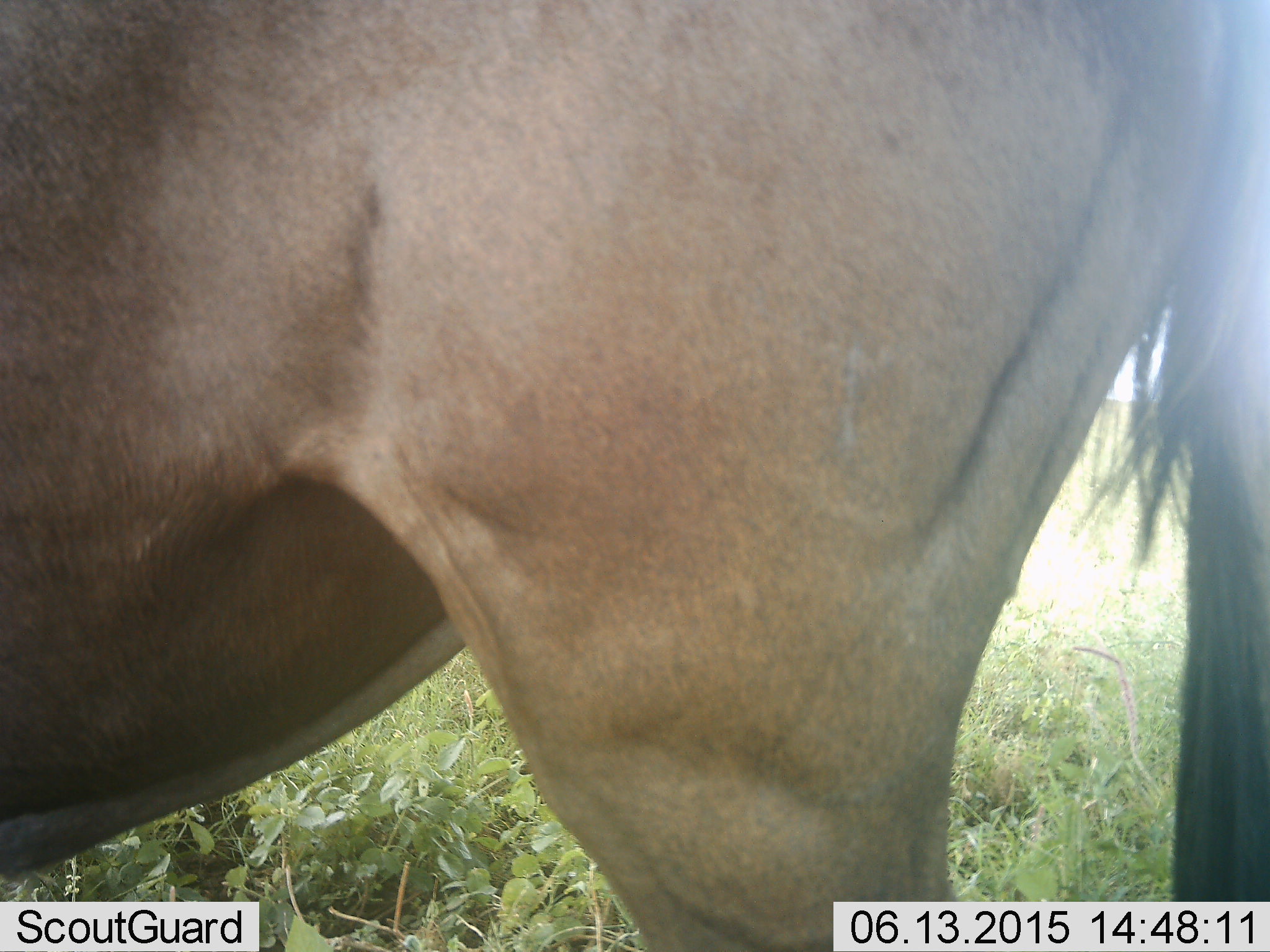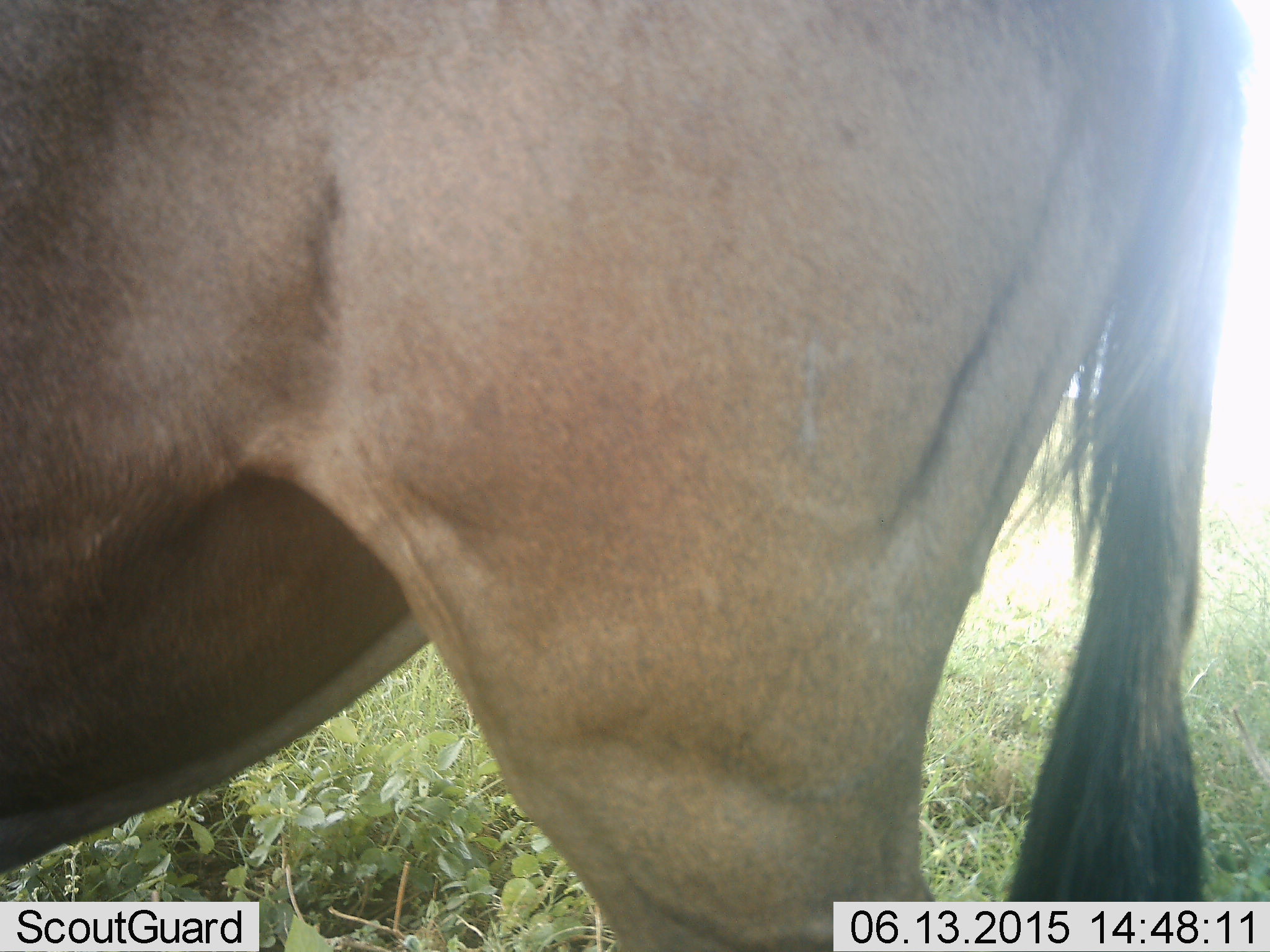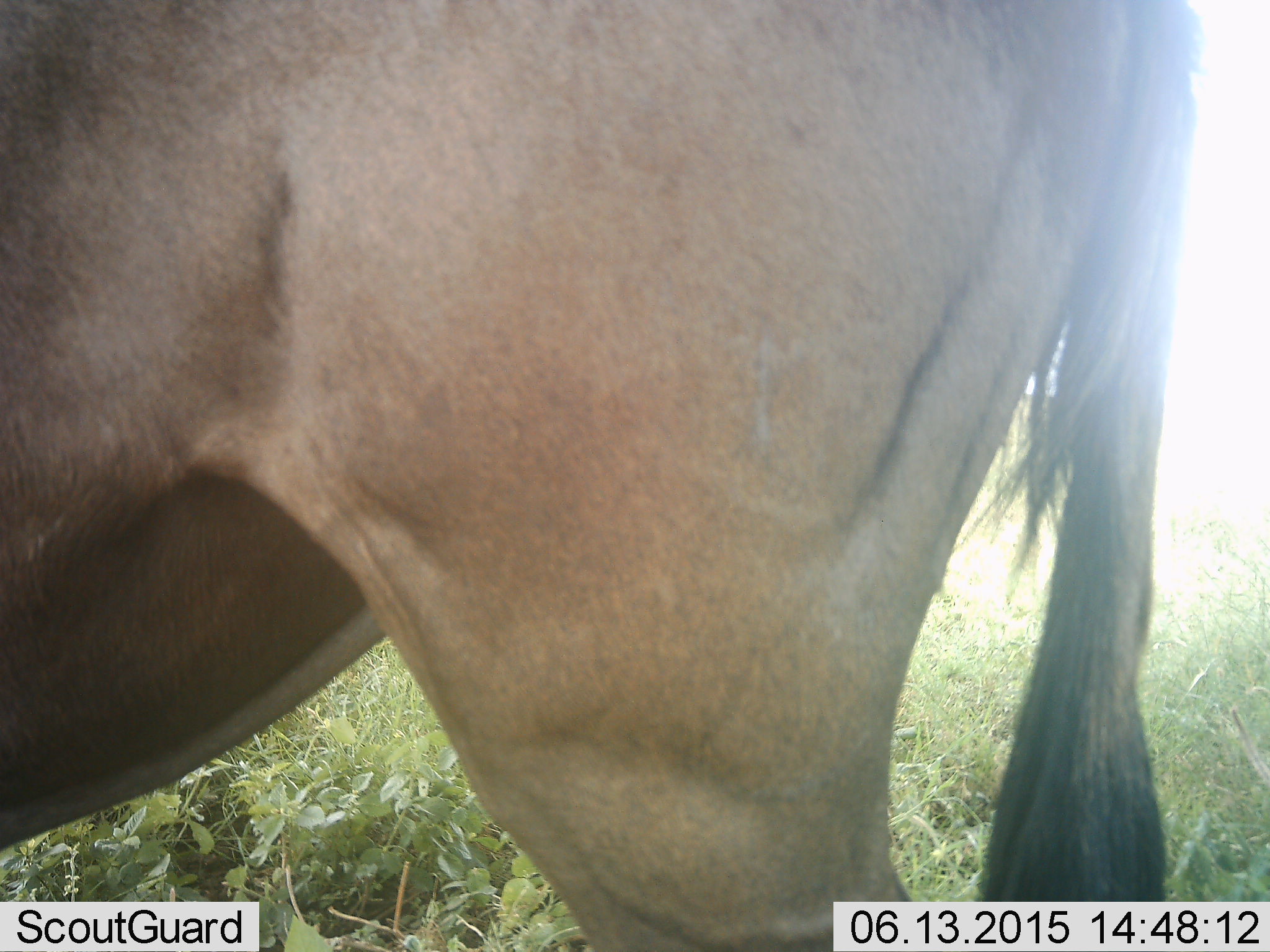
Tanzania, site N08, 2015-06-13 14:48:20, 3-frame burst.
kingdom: Animalia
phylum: Chordata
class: Mammalia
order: Artiodactyla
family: Bovidae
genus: Connochaetes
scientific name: Connochaetes taurinus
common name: blue wildebeest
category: wildebeest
Wildebeest (blue wildebeest) (Connochaetes taurinus), count 1. Behavior (volunteer vote fractions): standing 90%, resting 0%, moving 10%, interacting 0%. Young present (vote fraction): 0%. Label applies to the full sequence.